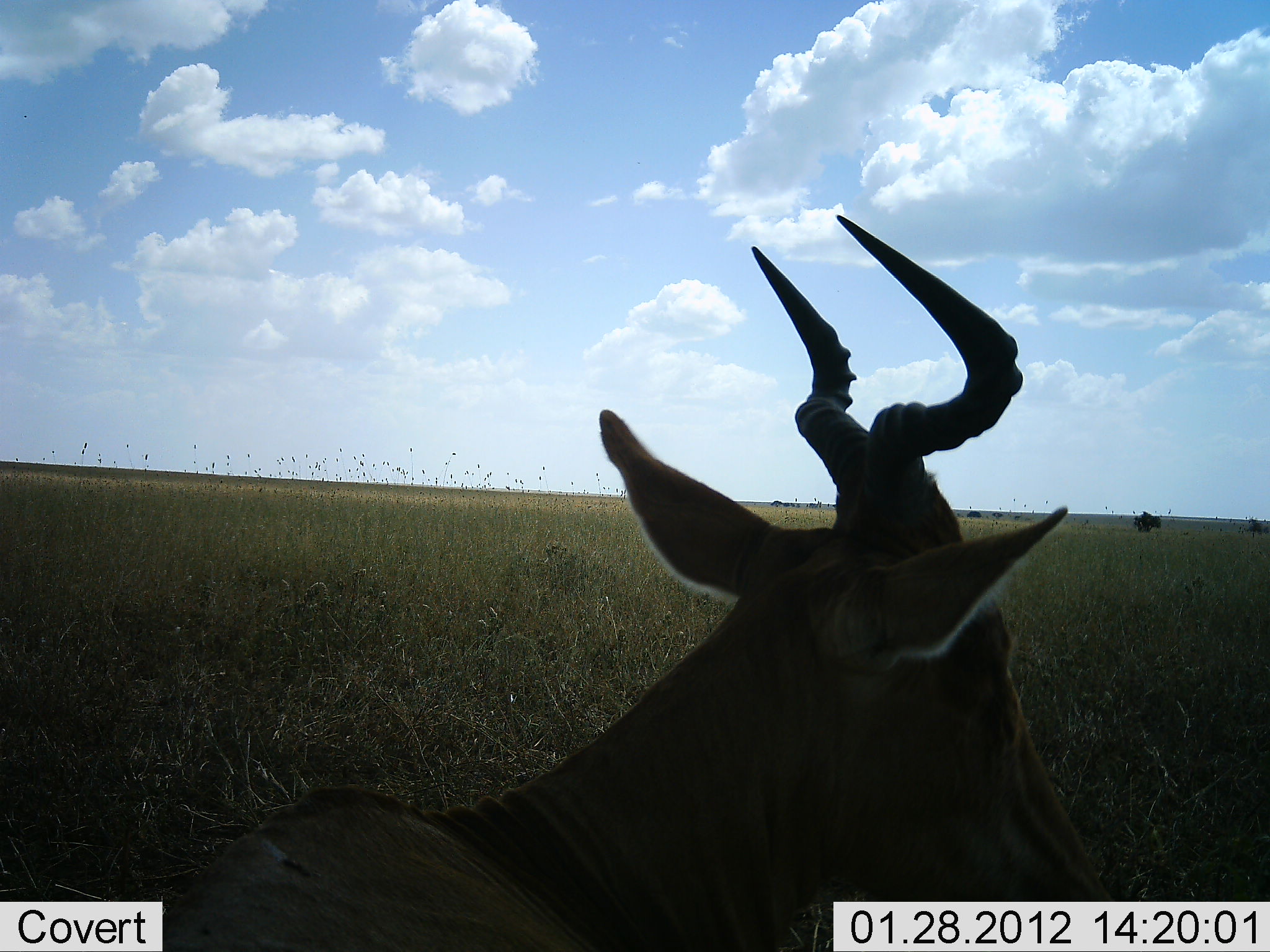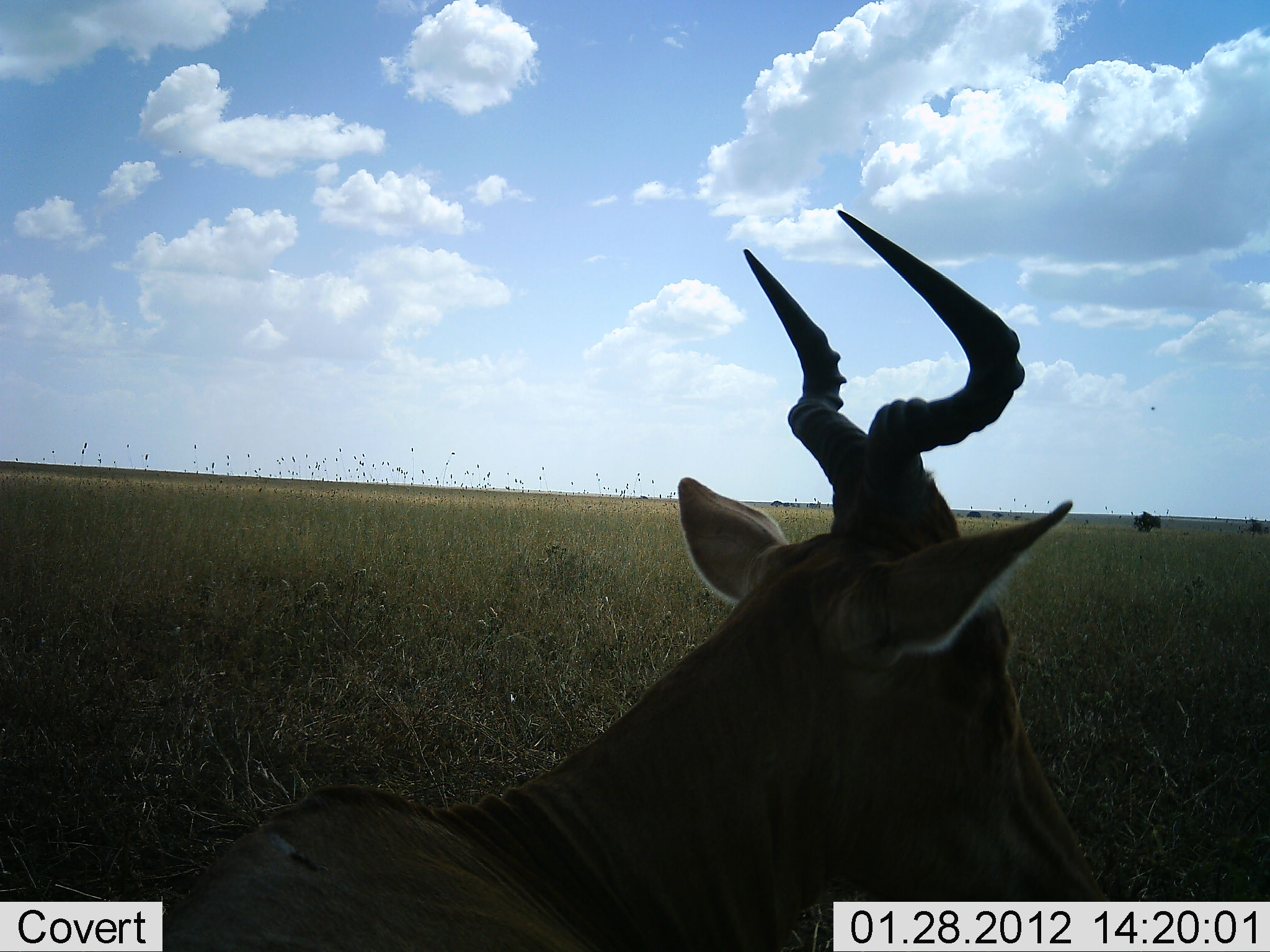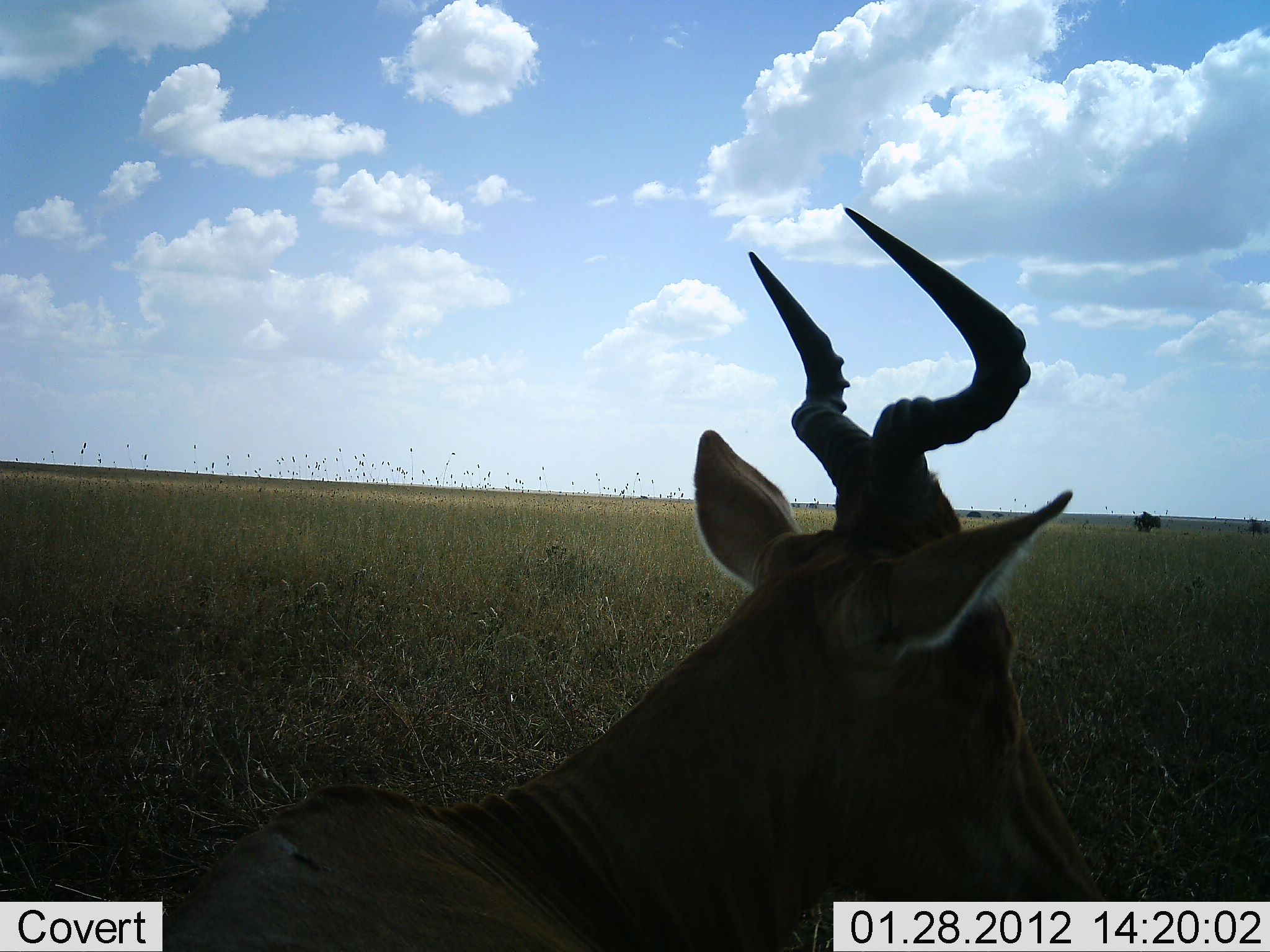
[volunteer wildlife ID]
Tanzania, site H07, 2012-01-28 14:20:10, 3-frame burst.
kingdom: Animalia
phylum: Chordata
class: Mammalia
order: Artiodactyla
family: Bovidae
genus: Alcelaphus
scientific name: Alcelaphus buselaphus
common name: hartebeest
Hartebeest (Alcelaphus buselaphus), count 1. Behavior (volunteer vote fractions): standing 21%, resting 82%, moving 4%, interacting 0%. Young present (vote fraction): 0%. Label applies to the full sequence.